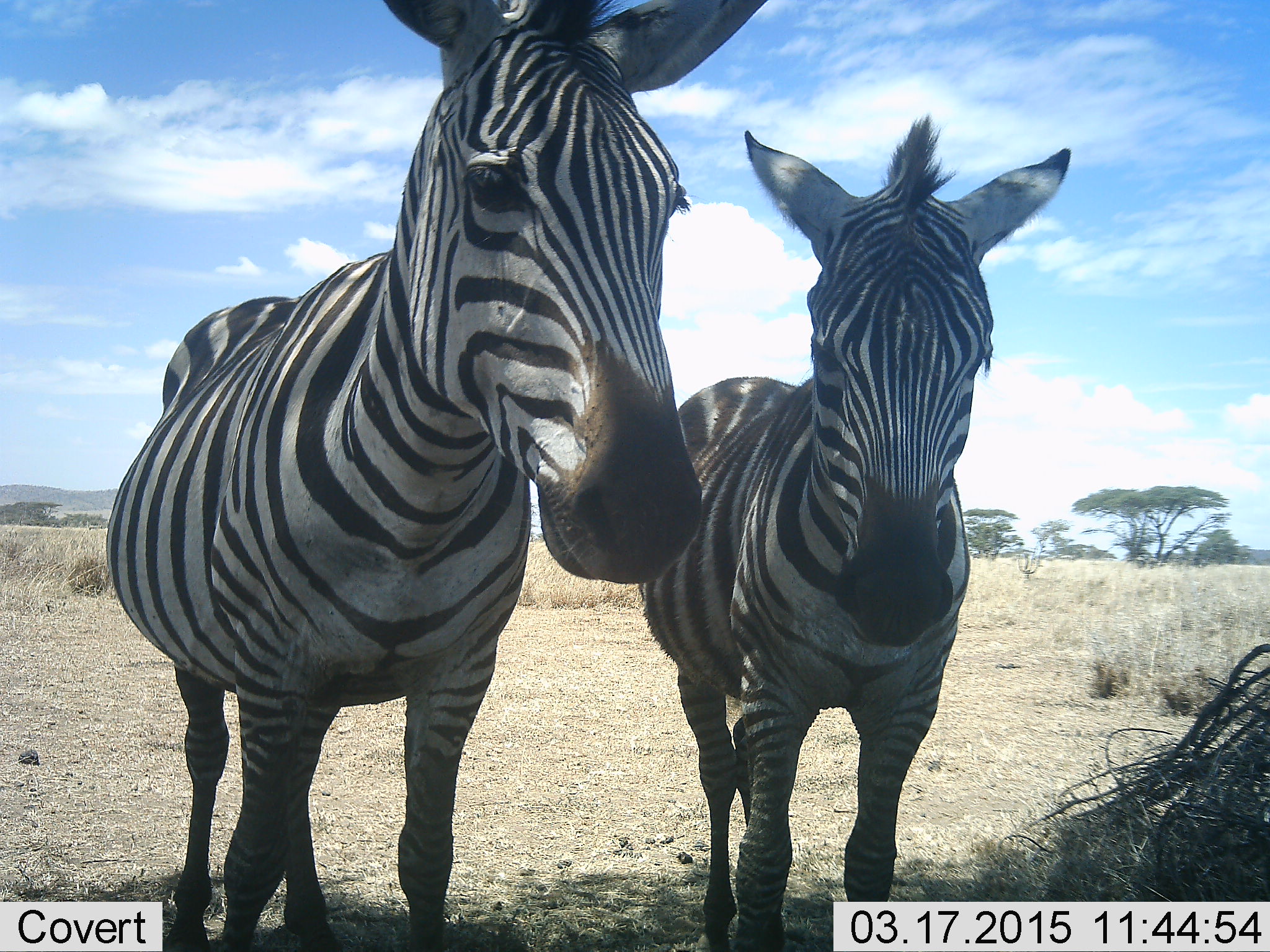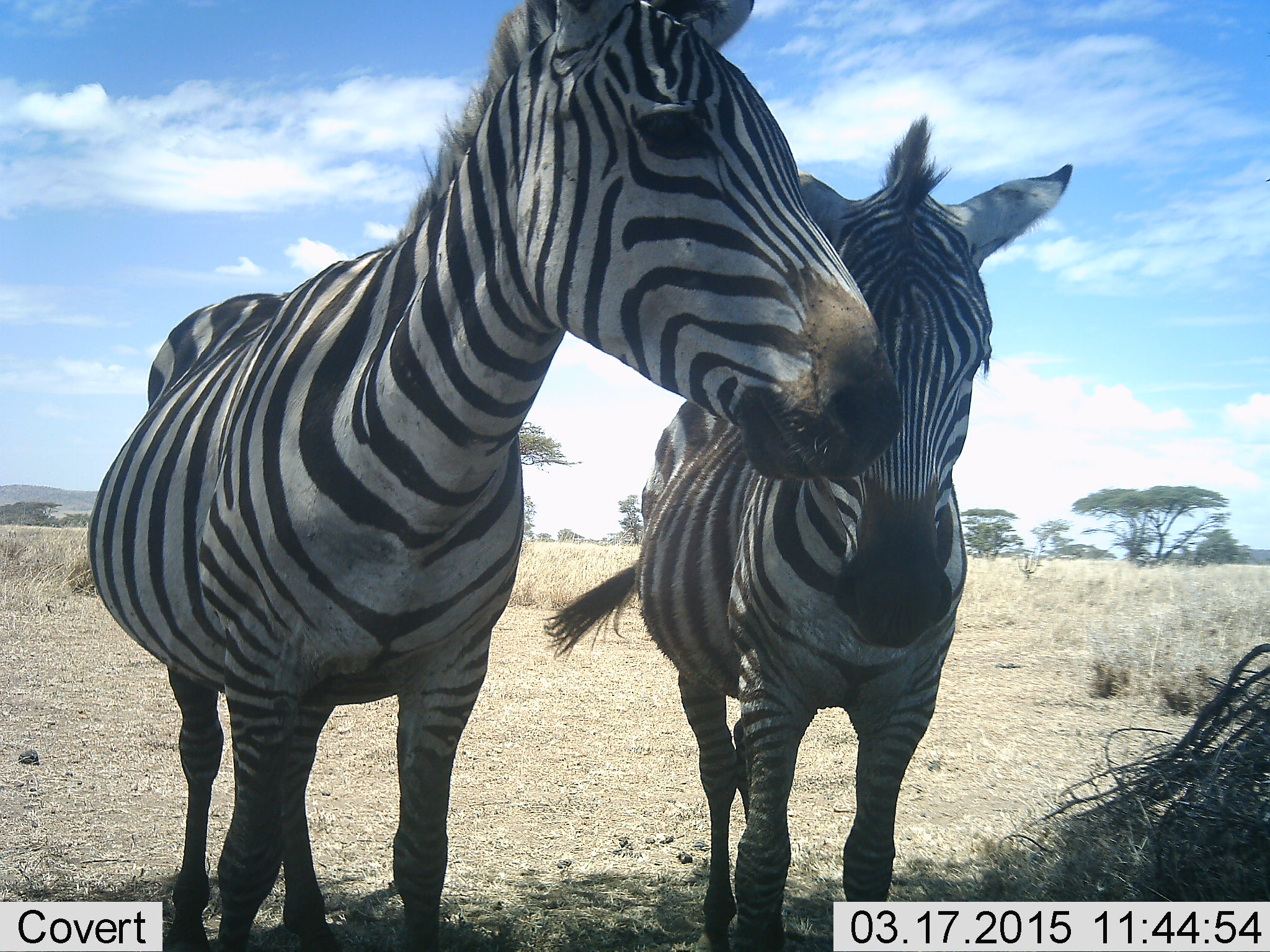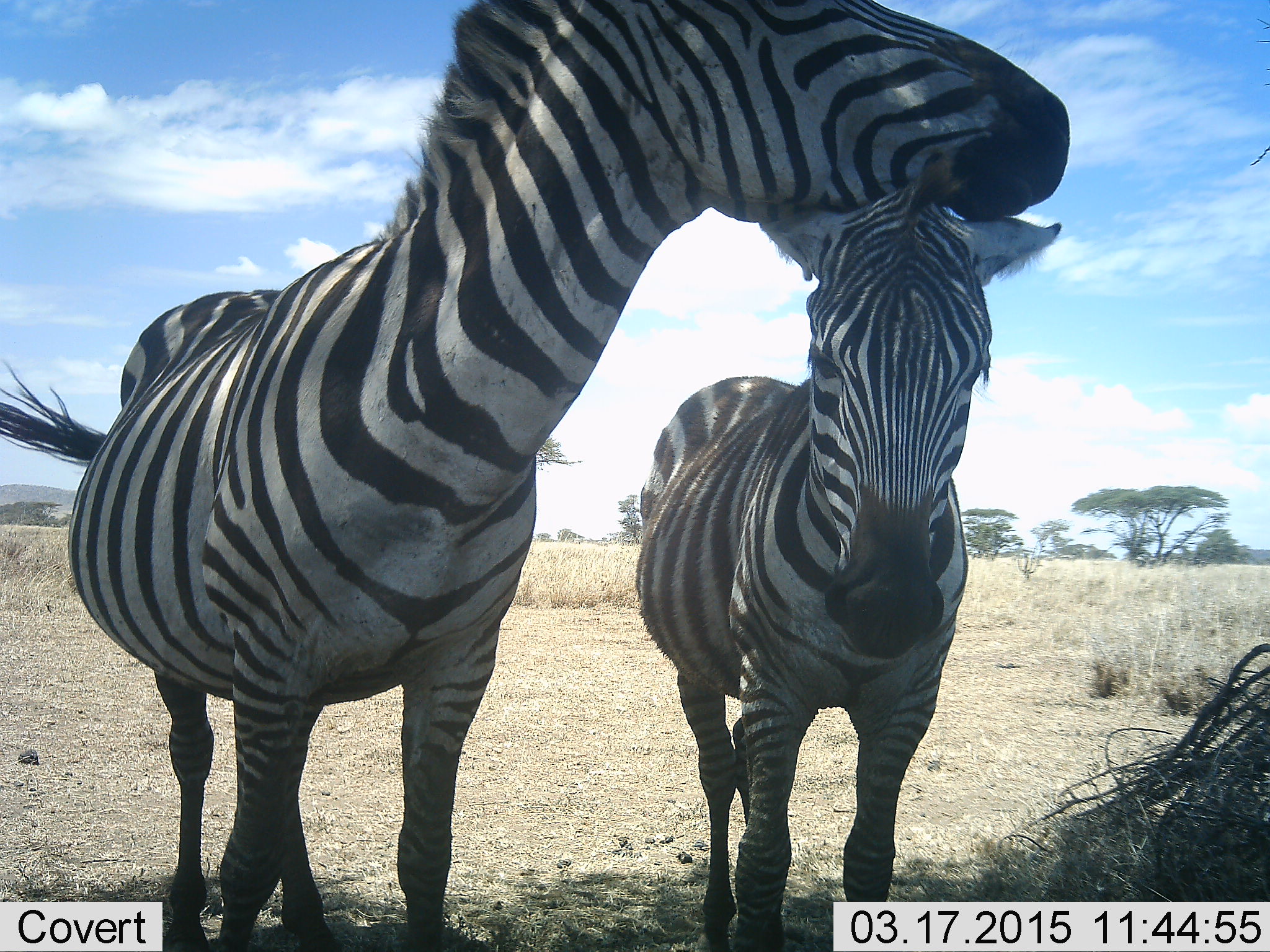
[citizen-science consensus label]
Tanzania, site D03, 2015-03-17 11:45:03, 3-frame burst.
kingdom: Animalia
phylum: Chordata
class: Mammalia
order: Perissodactyla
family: Equidae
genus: Equus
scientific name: Equus quagga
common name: plains zebra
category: zebra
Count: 2.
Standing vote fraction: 80%.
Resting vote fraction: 10%.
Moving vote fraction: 0%.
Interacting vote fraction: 30%.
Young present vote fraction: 20%.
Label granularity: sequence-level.